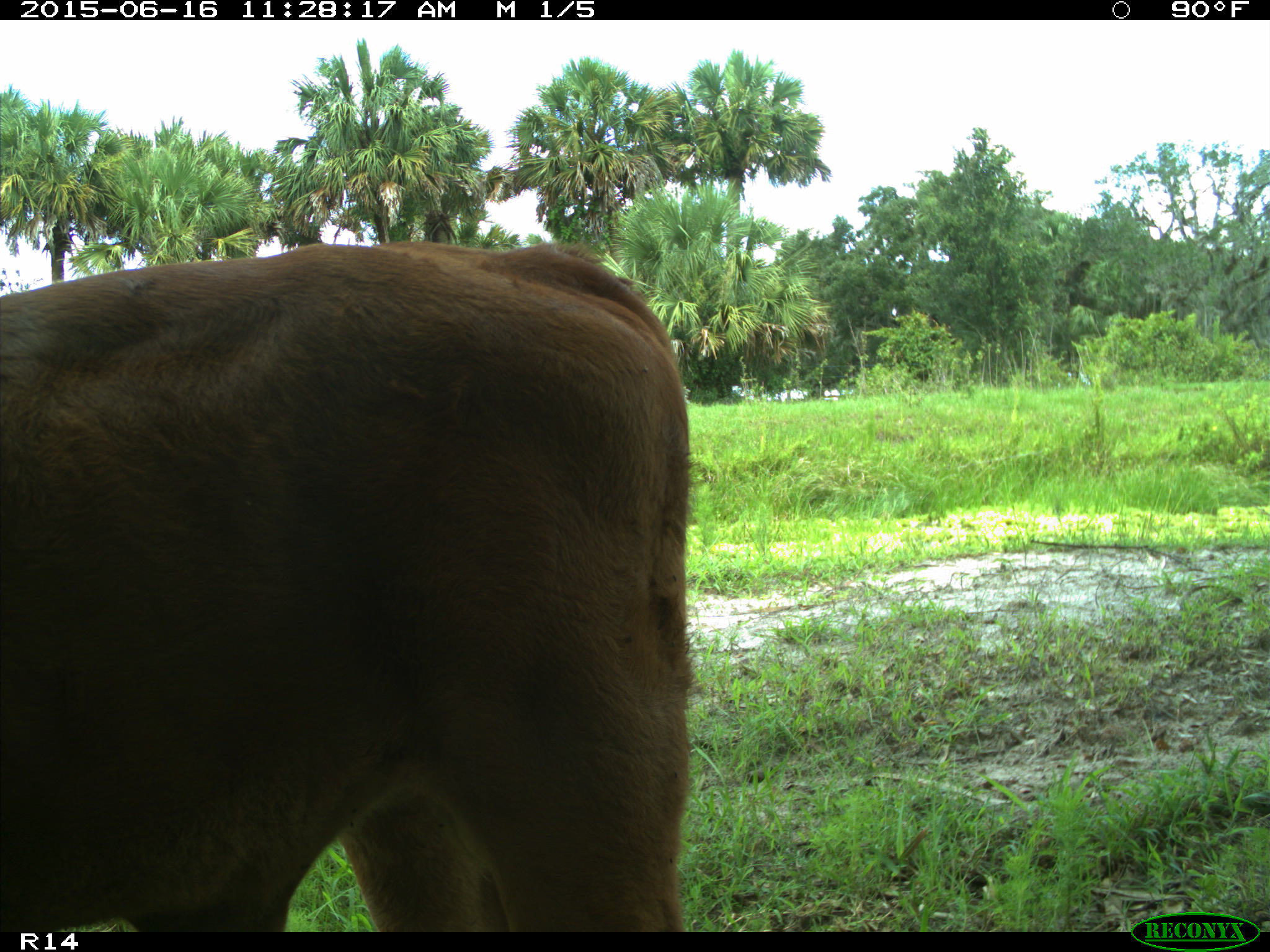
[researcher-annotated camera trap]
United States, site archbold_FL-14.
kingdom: Animalia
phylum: Chordata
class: Mammalia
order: Artiodactyla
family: Bovidae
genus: Bos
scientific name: Bos taurus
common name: domestic cow